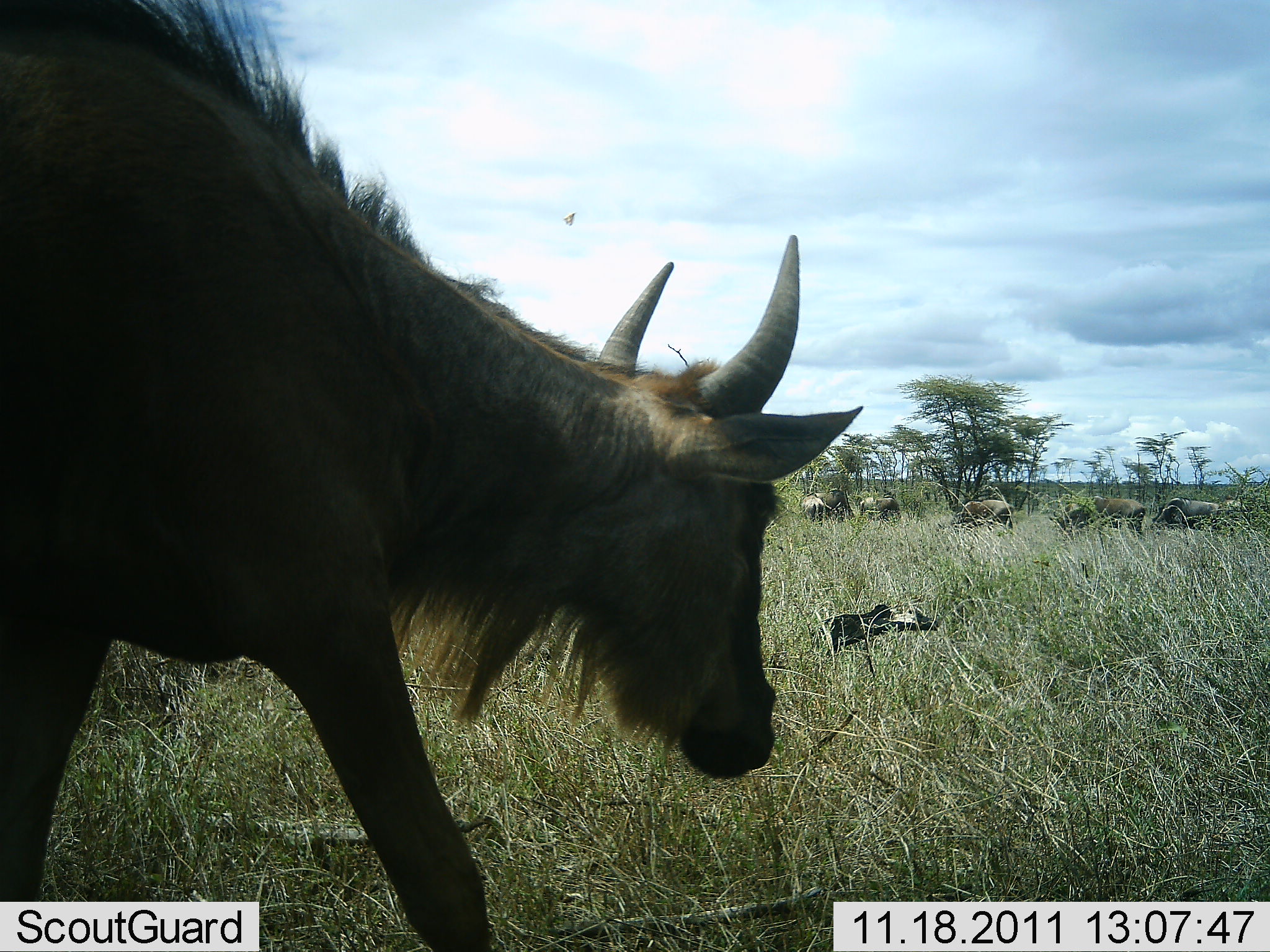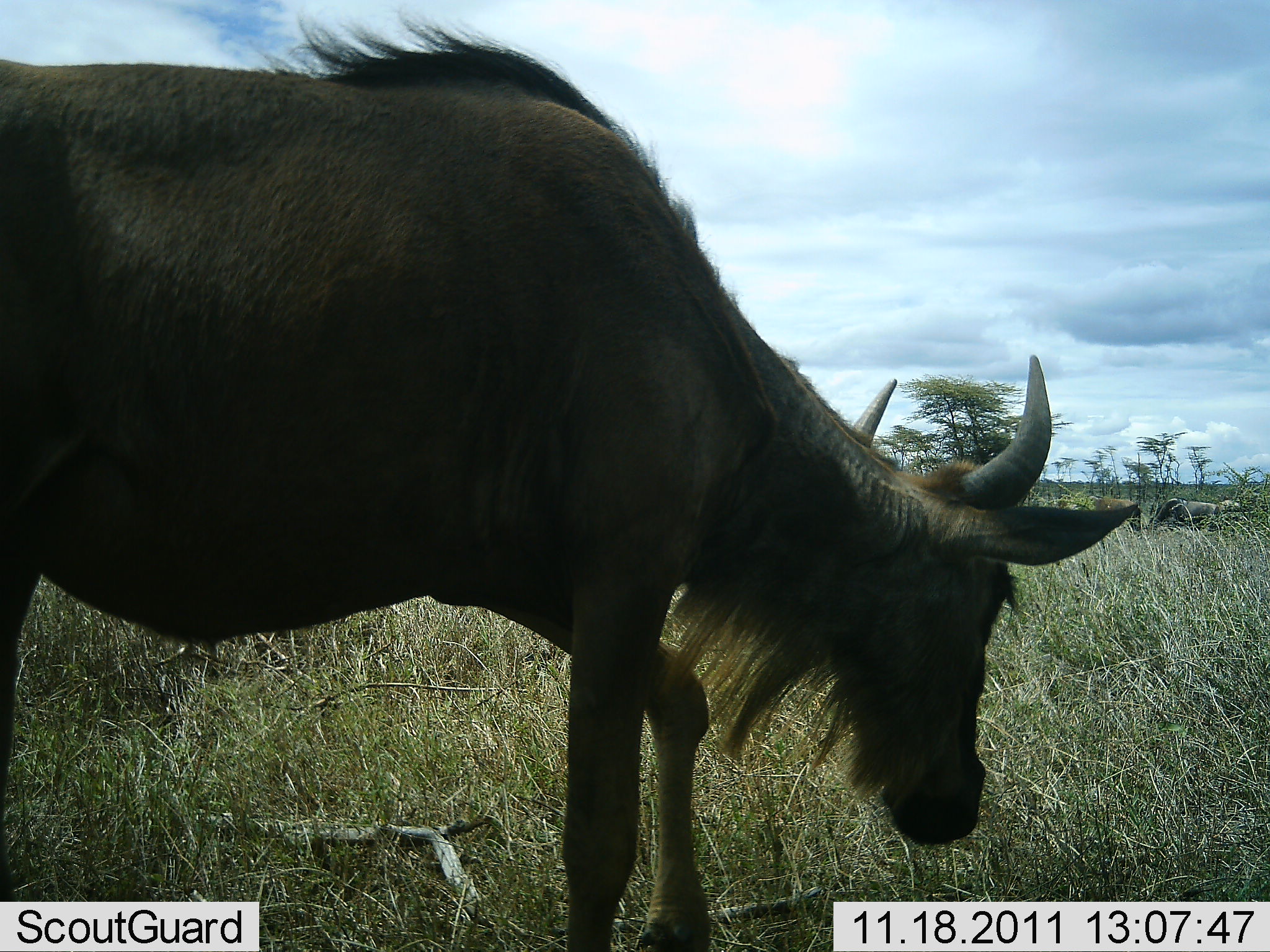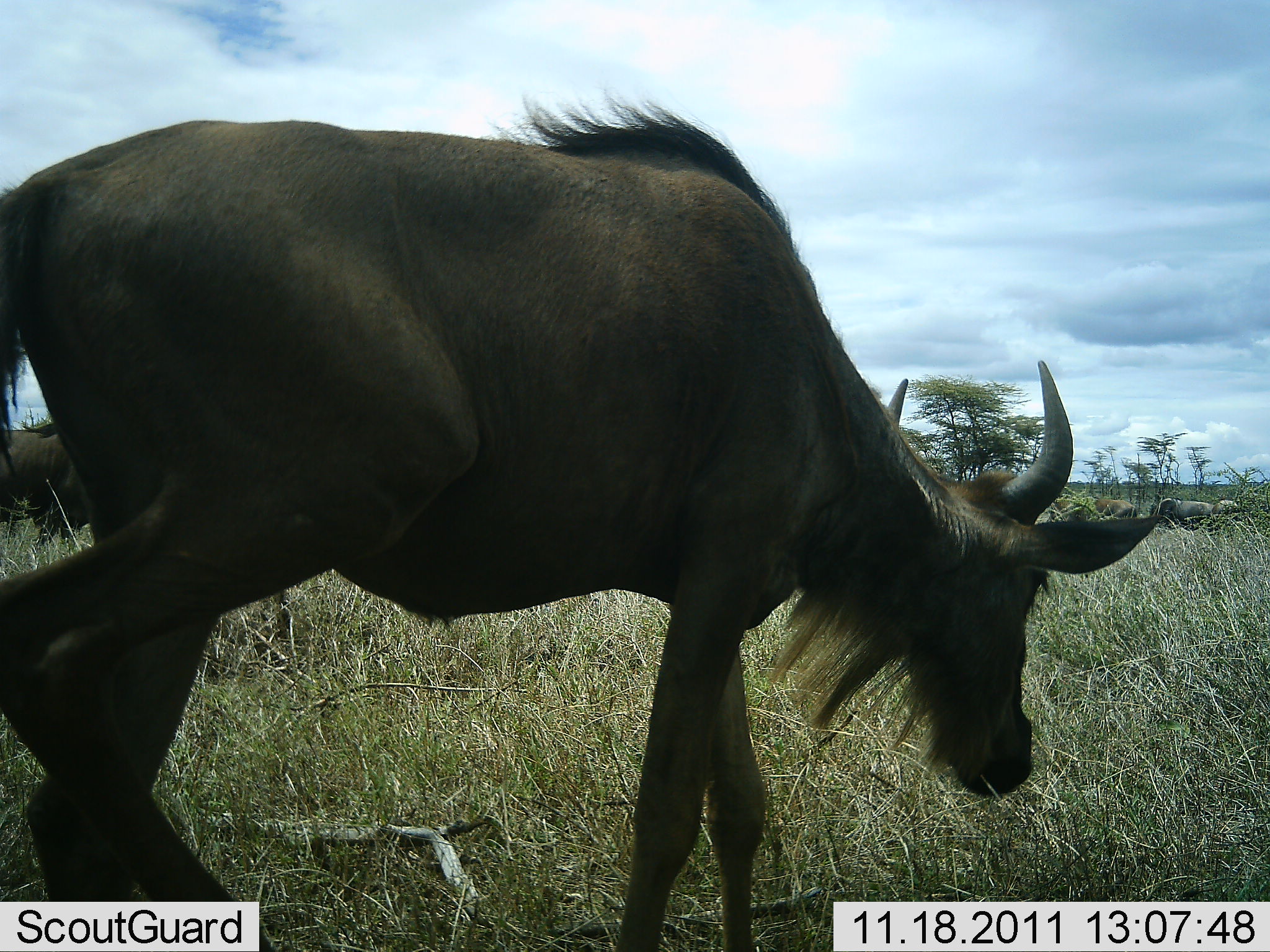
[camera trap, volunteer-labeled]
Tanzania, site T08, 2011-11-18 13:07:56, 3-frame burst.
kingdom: Animalia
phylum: Chordata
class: Mammalia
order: Artiodactyla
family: Bovidae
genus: Connochaetes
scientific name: Connochaetes taurinus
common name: blue wildebeest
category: wildebeest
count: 6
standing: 0%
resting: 0%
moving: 100%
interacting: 0%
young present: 10%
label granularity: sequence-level